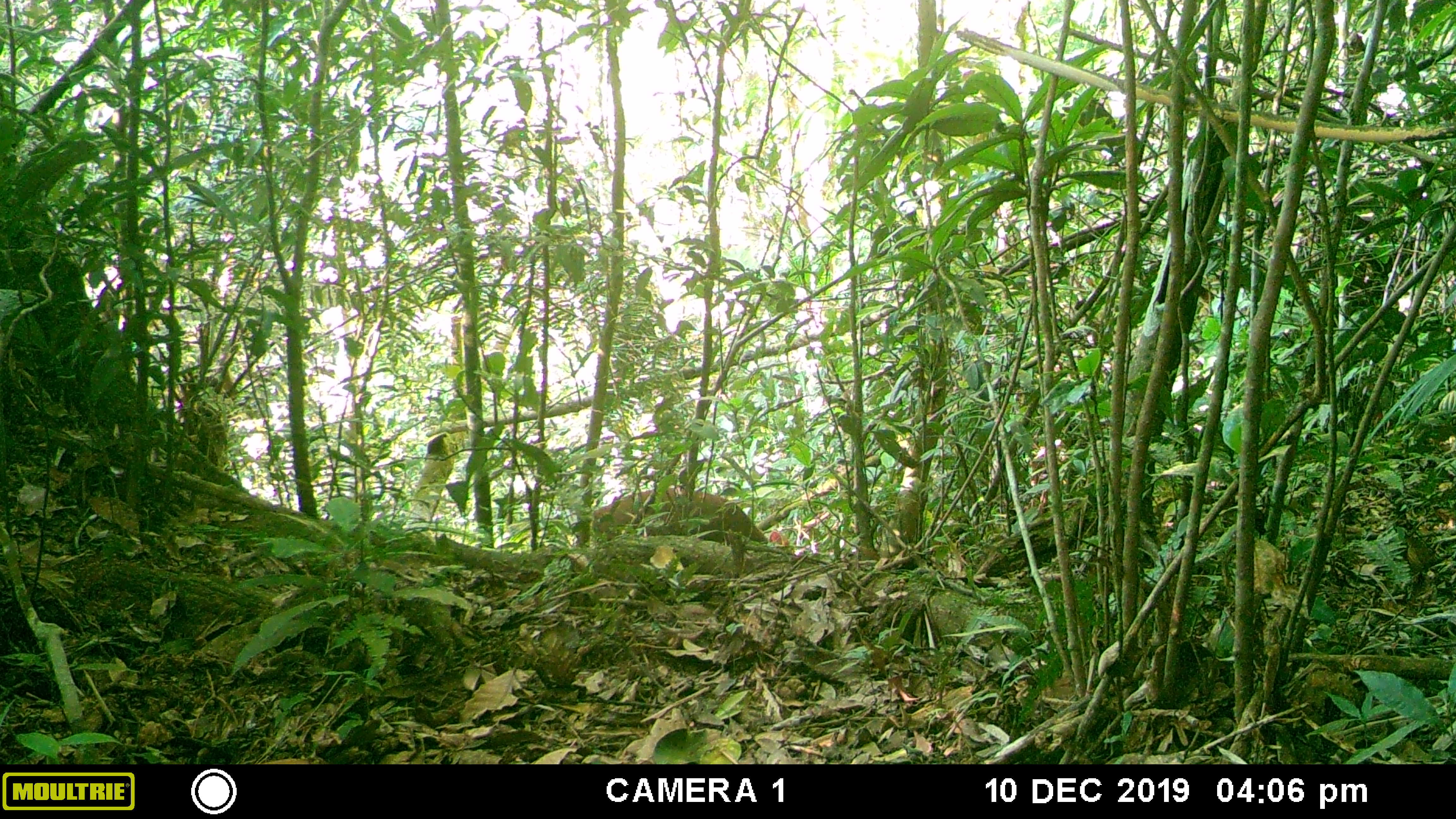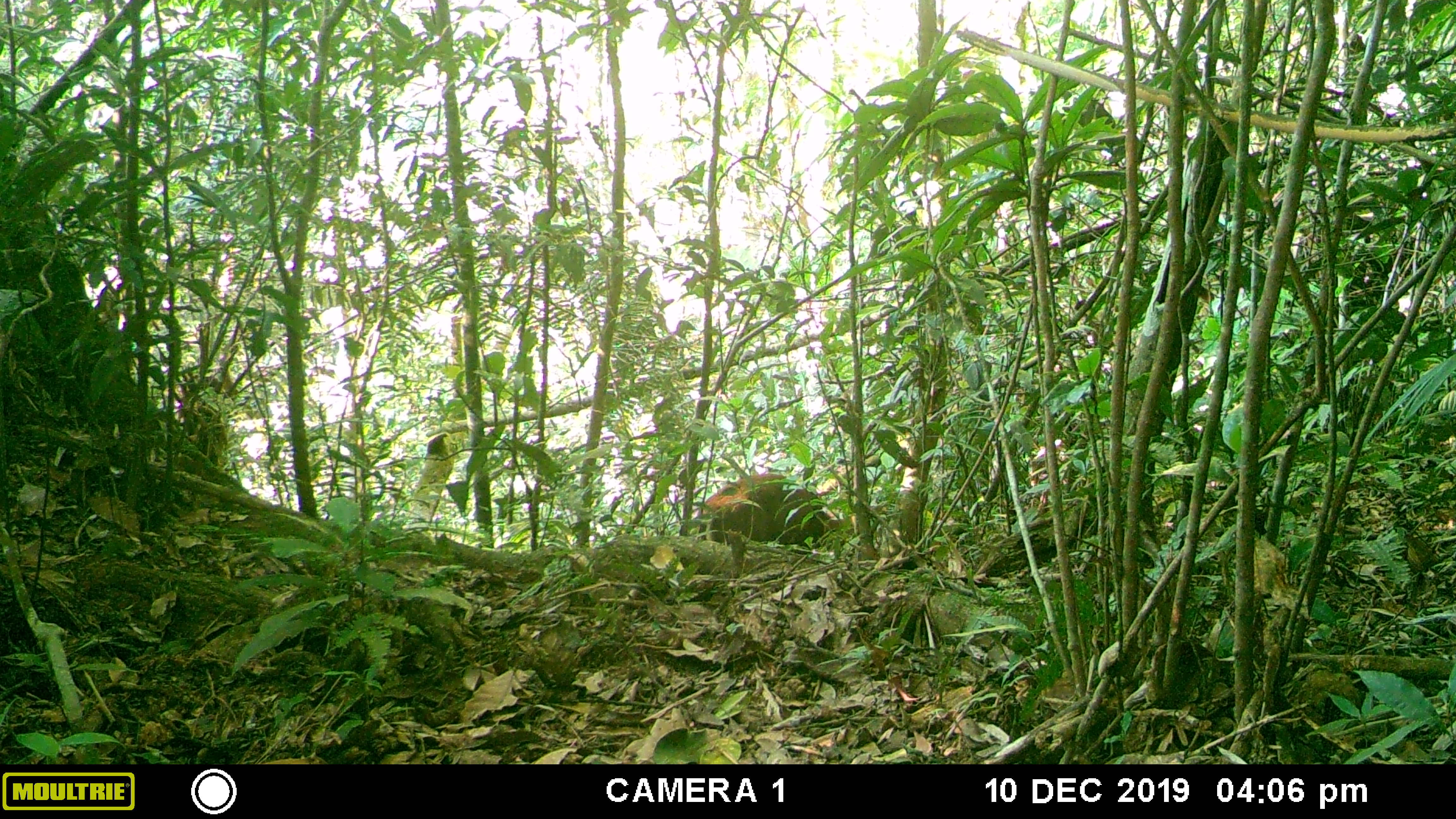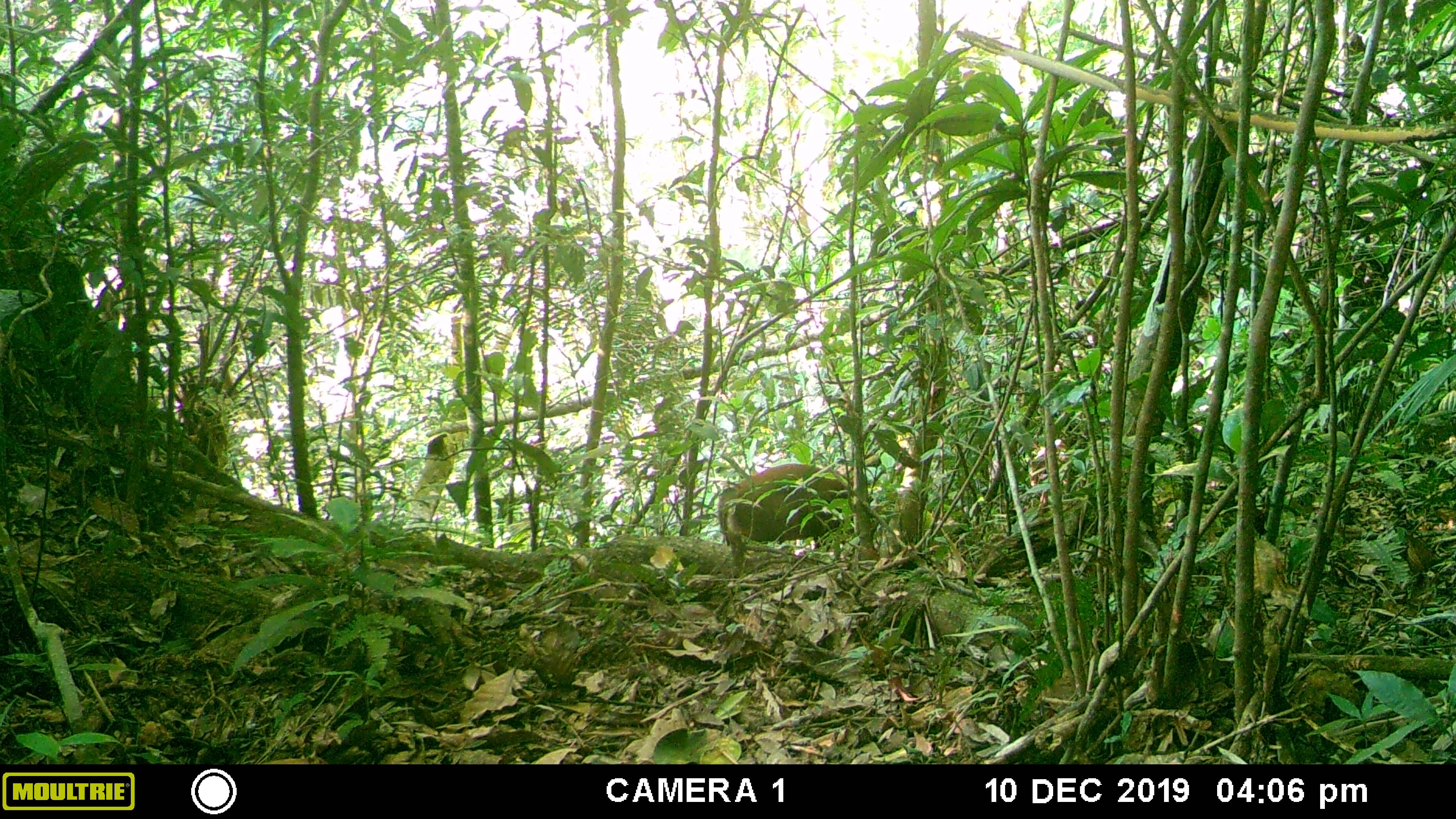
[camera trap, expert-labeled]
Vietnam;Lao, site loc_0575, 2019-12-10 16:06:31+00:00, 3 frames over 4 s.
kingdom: Animalia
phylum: Chordata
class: Mammalia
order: Artiodactyla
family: Cervidae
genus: Muntiacus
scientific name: Muntiacus rooseveltorum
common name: roosevelt's muntjac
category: roosevelts muntjac group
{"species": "roosevelts muntjac group (roosevelt's muntjac) (Muntiacus rooseveltorum)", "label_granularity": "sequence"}